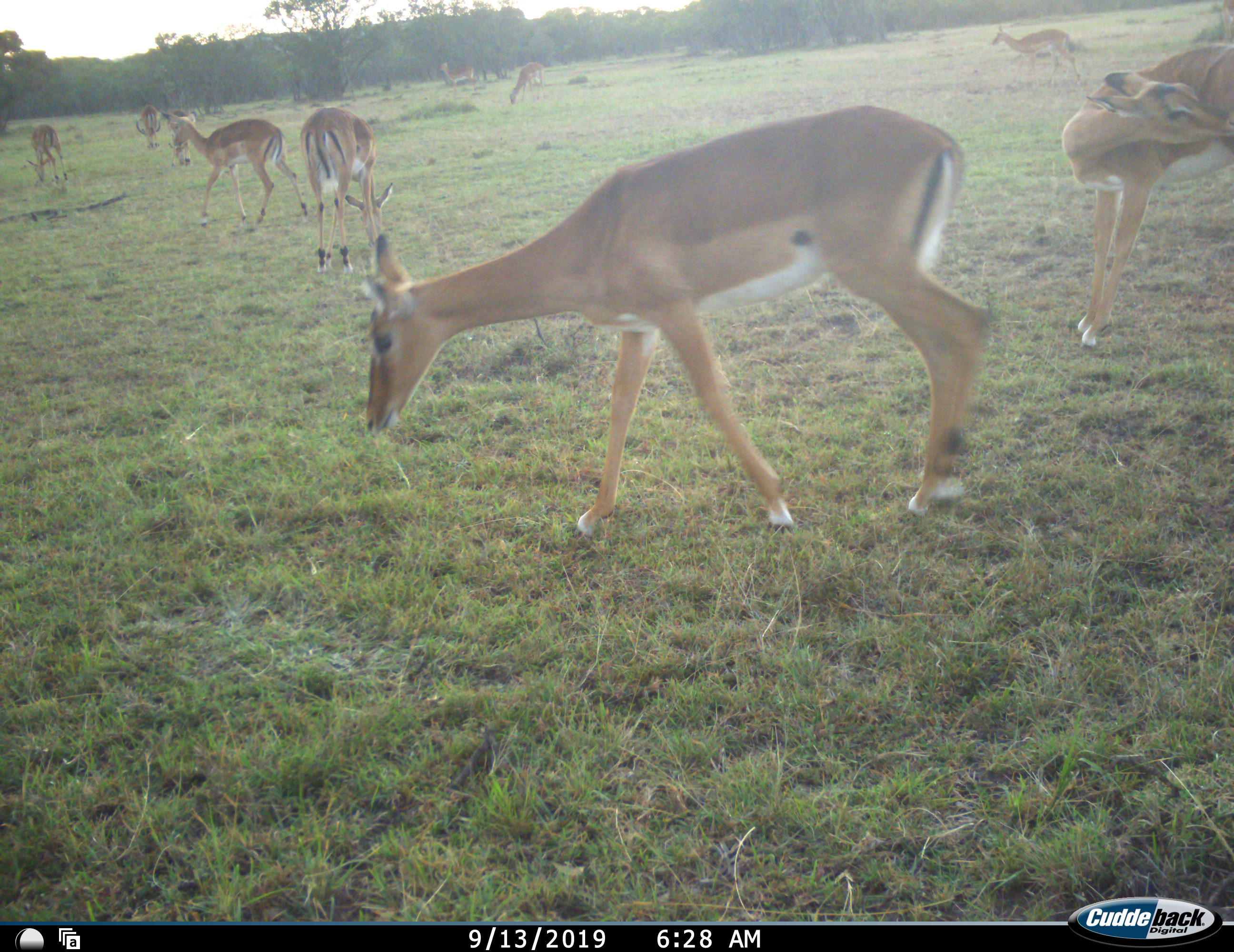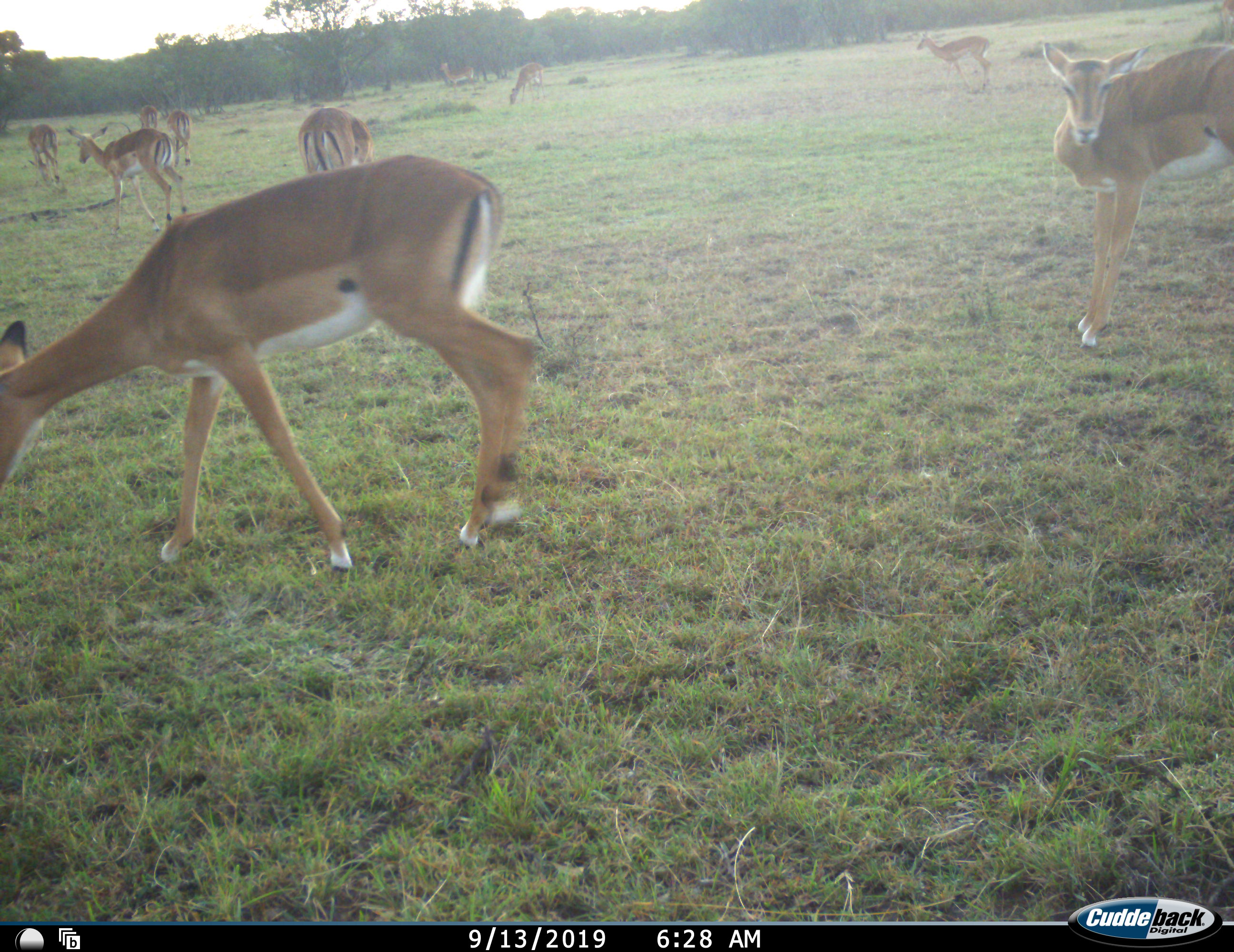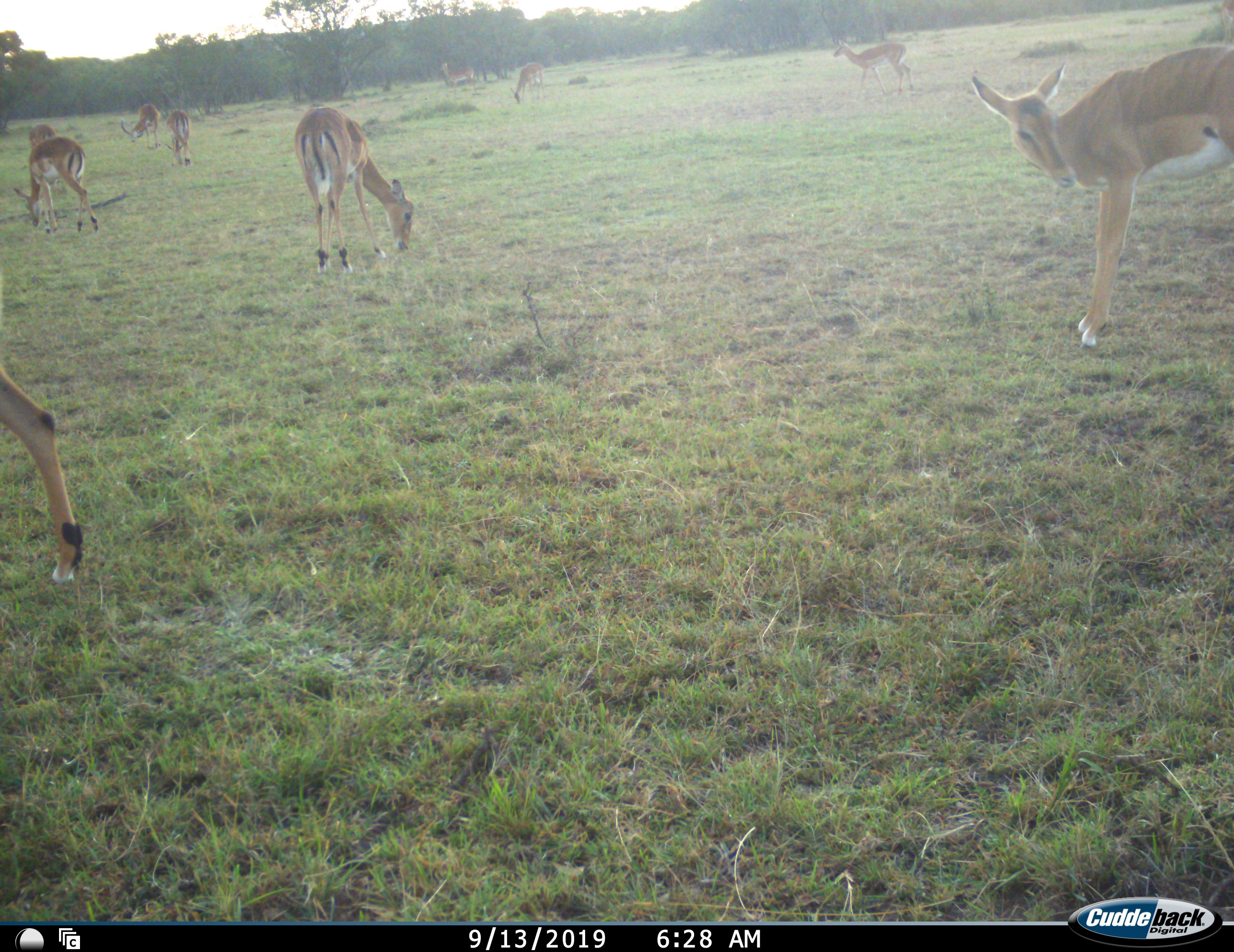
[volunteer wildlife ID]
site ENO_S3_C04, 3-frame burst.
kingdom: Animalia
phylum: Chordata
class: Mammalia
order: Artiodactyla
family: Bovidae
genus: Aepyceros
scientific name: Aepyceros melampus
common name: impala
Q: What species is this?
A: Impala (Aepyceros melampus).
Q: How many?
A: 10.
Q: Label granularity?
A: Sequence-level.